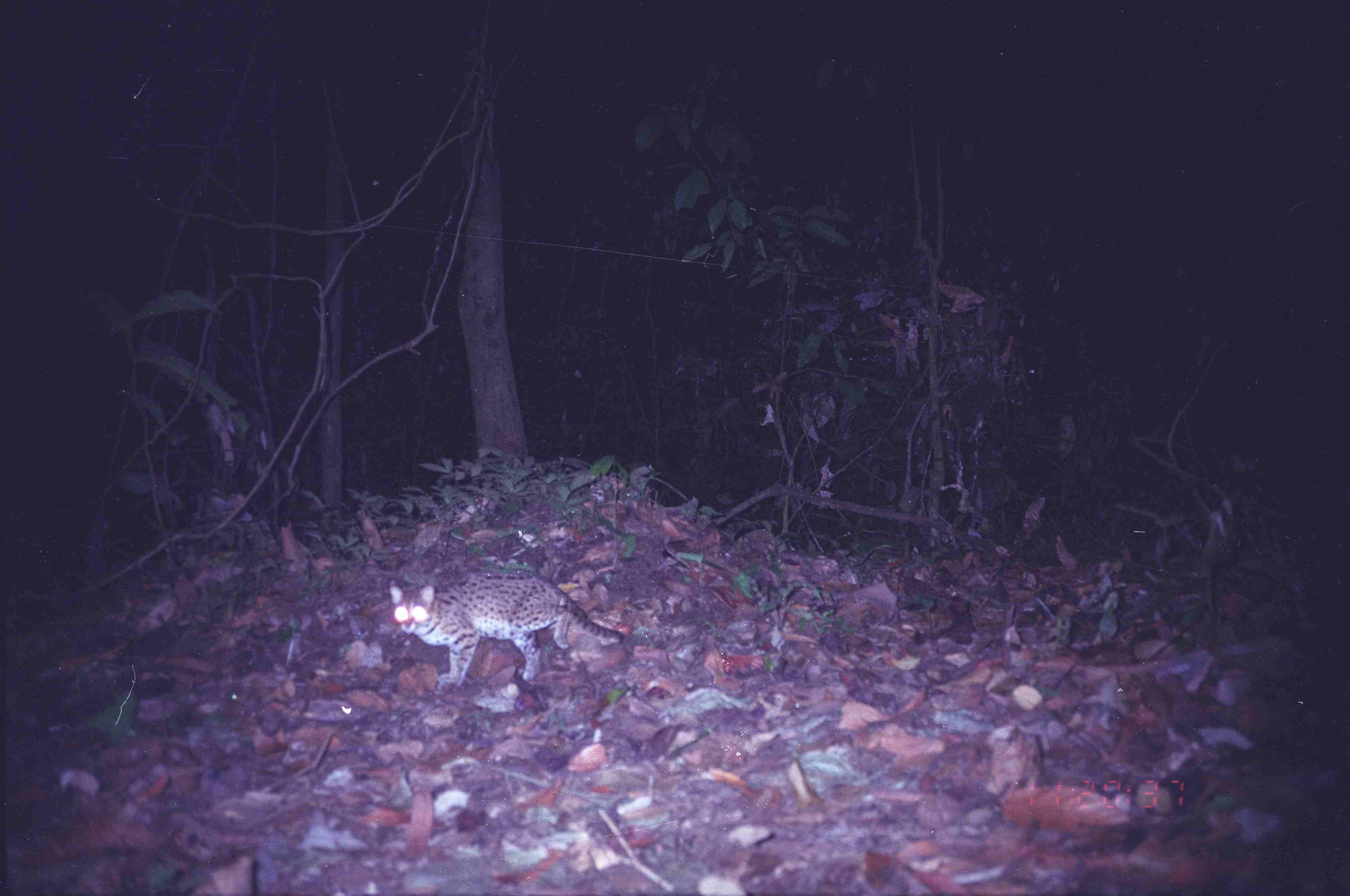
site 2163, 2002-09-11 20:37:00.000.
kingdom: Animalia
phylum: Chordata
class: Mammalia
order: Carnivora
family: Felidae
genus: Prionailurus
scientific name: Prionailurus bengalensis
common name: mainland leopard cat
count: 1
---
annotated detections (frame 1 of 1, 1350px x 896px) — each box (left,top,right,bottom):
prionailurus bengalensis: (390,571,624,695)